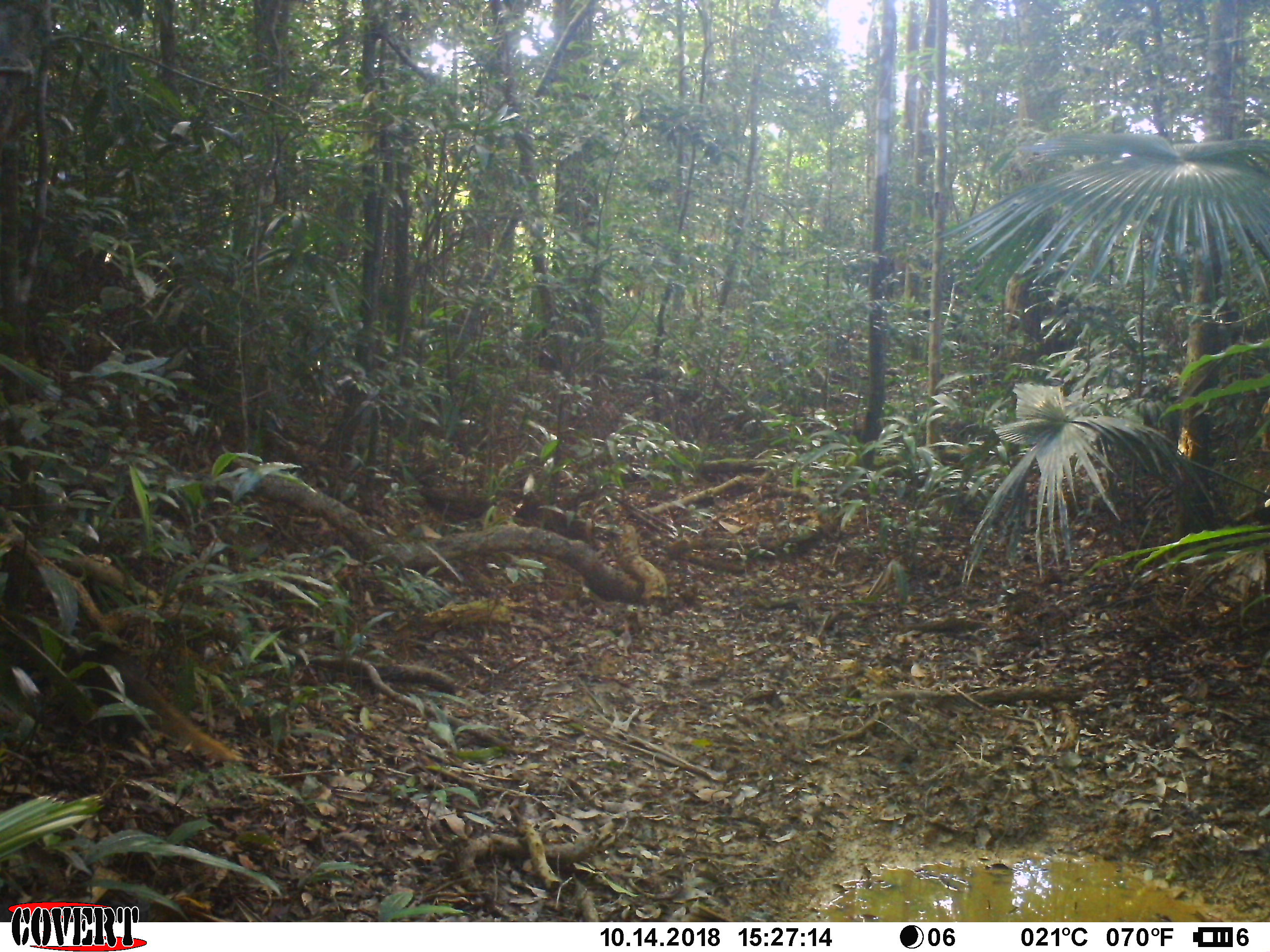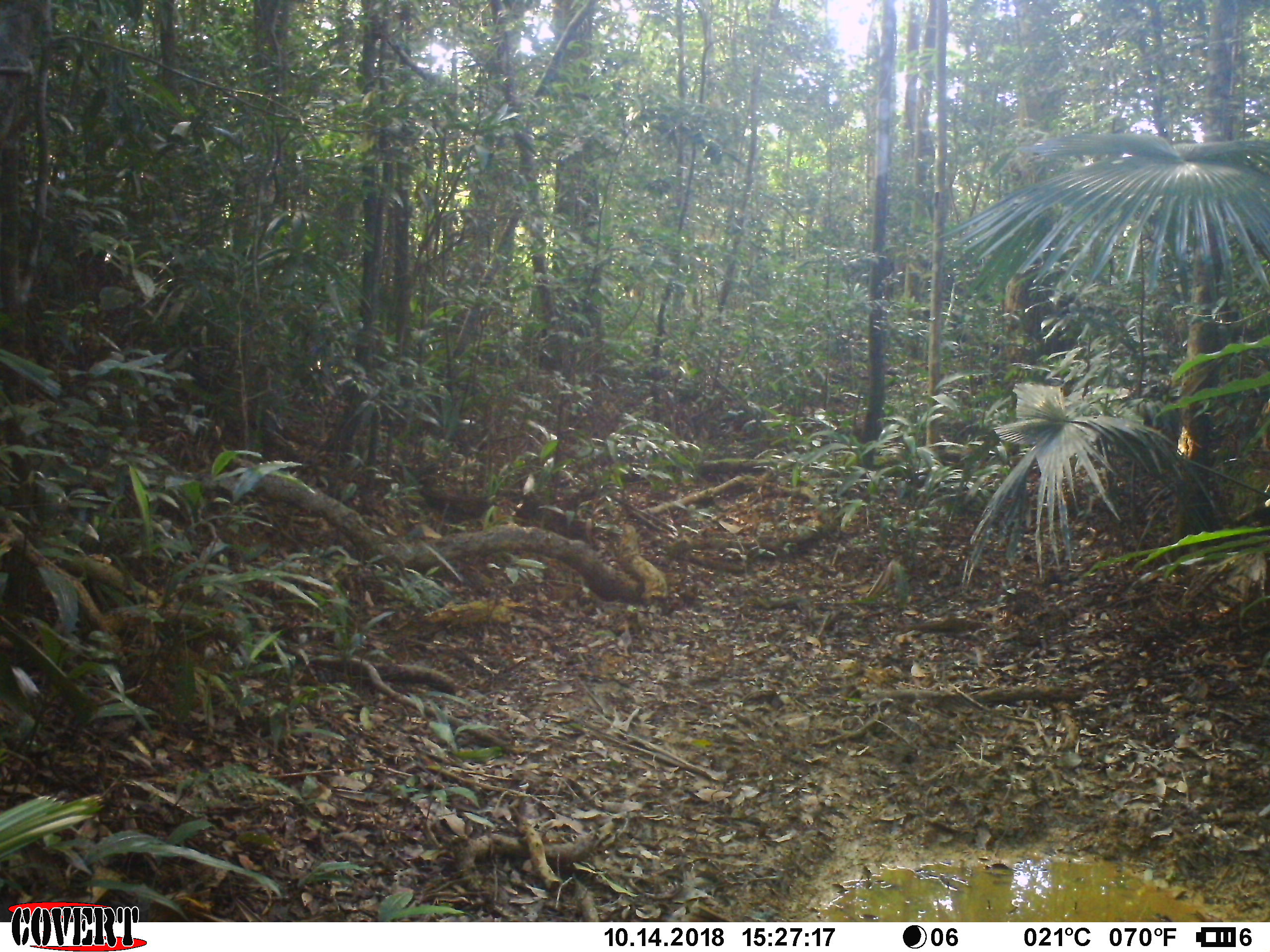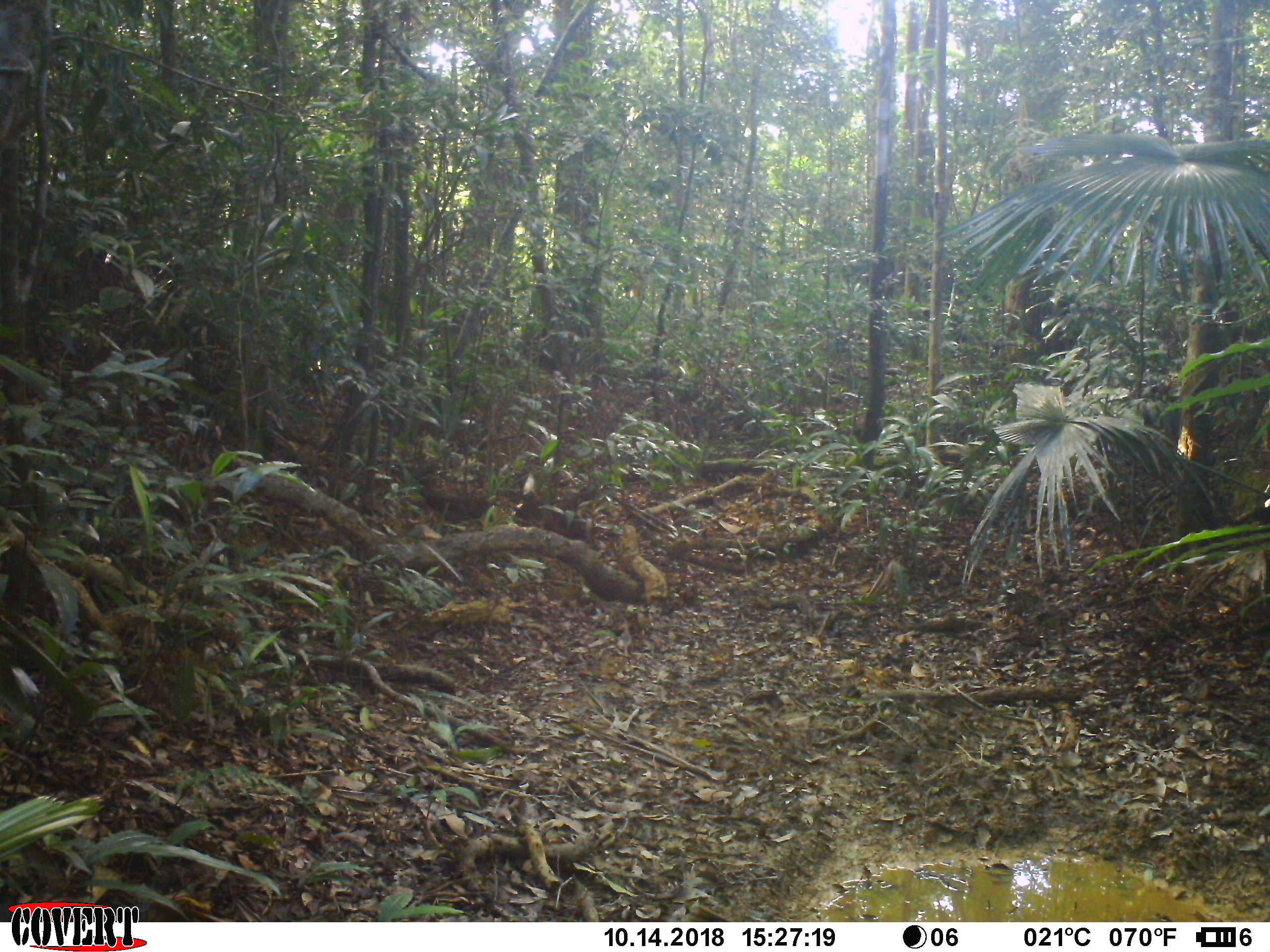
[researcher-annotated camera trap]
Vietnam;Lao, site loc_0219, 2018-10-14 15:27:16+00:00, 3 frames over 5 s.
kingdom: Animalia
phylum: Chordata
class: Mammalia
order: Carnivora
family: Herpestidae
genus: Urva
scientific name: Urva urva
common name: crab-eating mongoose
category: crab eating mongoose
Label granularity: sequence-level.